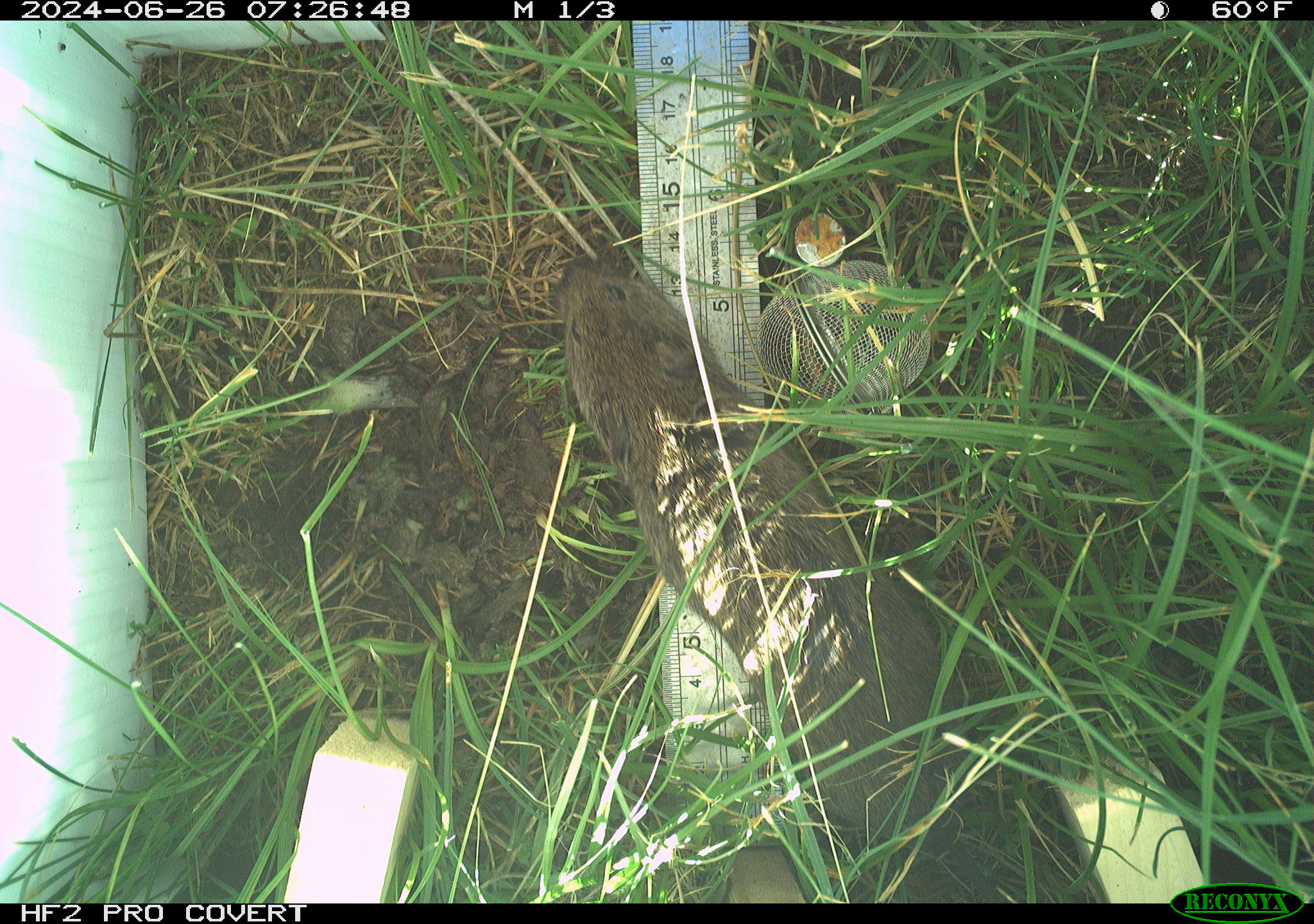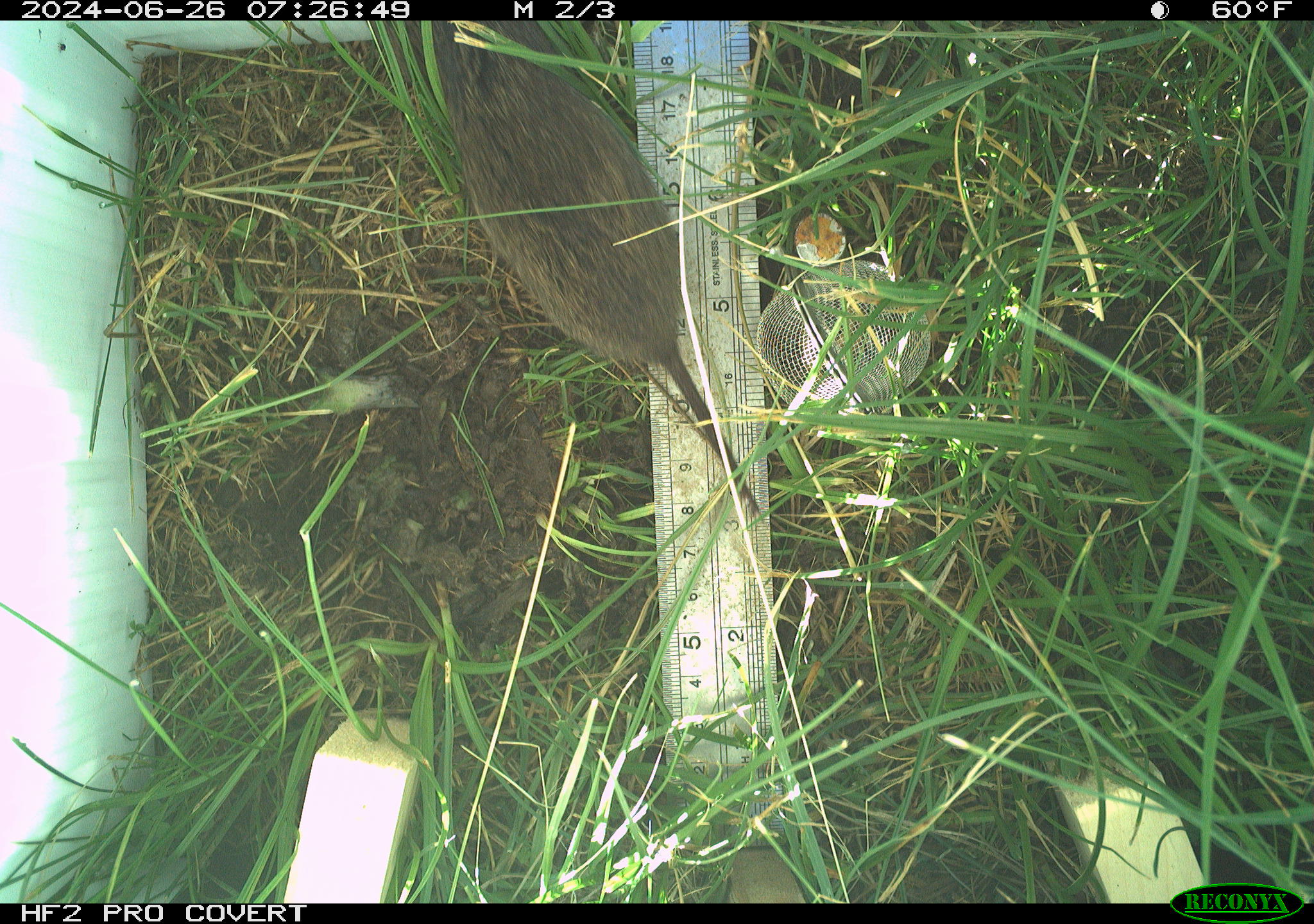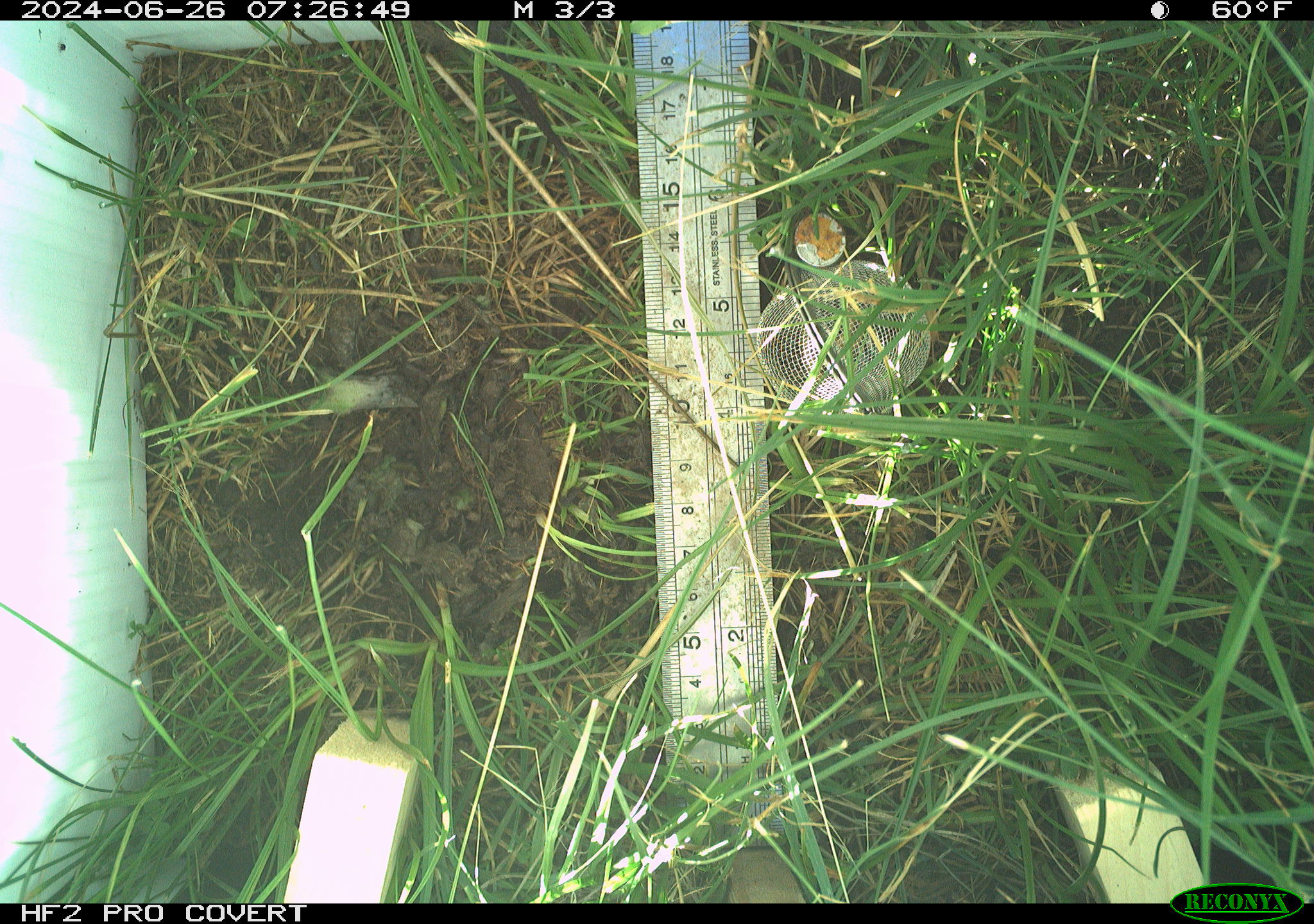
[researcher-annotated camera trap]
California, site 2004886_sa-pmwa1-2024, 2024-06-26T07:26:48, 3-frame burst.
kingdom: Animalia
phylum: Chordata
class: Mammalia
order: Rodentia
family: Cricetidae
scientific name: Arvicolinae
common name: voles, lemmings, and muskrats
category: arvicolinae subfamily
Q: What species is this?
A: Arvicolinae subfamily (voles, lemmings, and muskrats) (Arvicolinae).